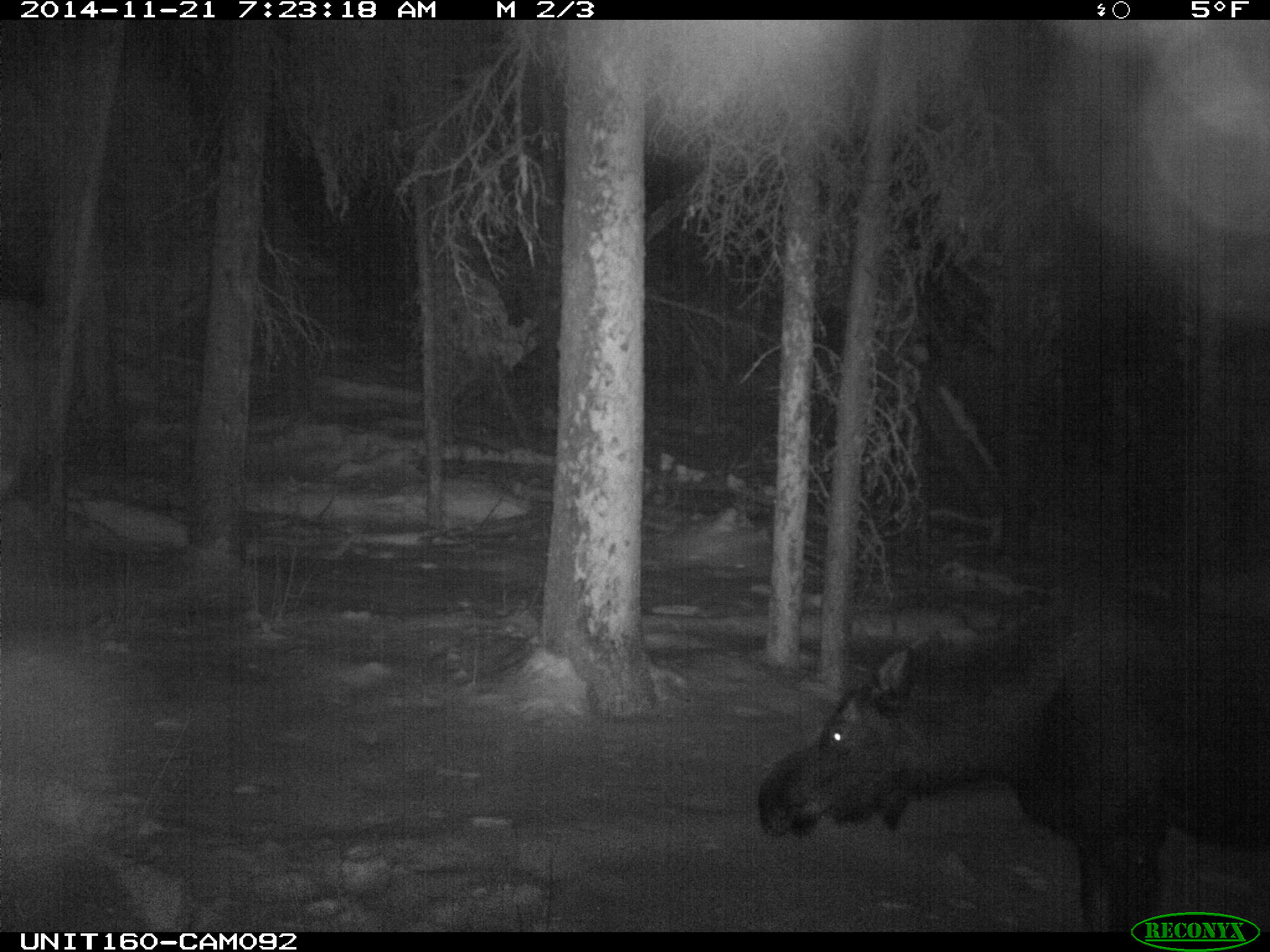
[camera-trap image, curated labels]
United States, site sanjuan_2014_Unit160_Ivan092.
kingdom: Animalia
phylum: Chordata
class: Mammalia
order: Artiodactyla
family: Cervidae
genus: Alces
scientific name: Alces alces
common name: moose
Alces alces (moose).